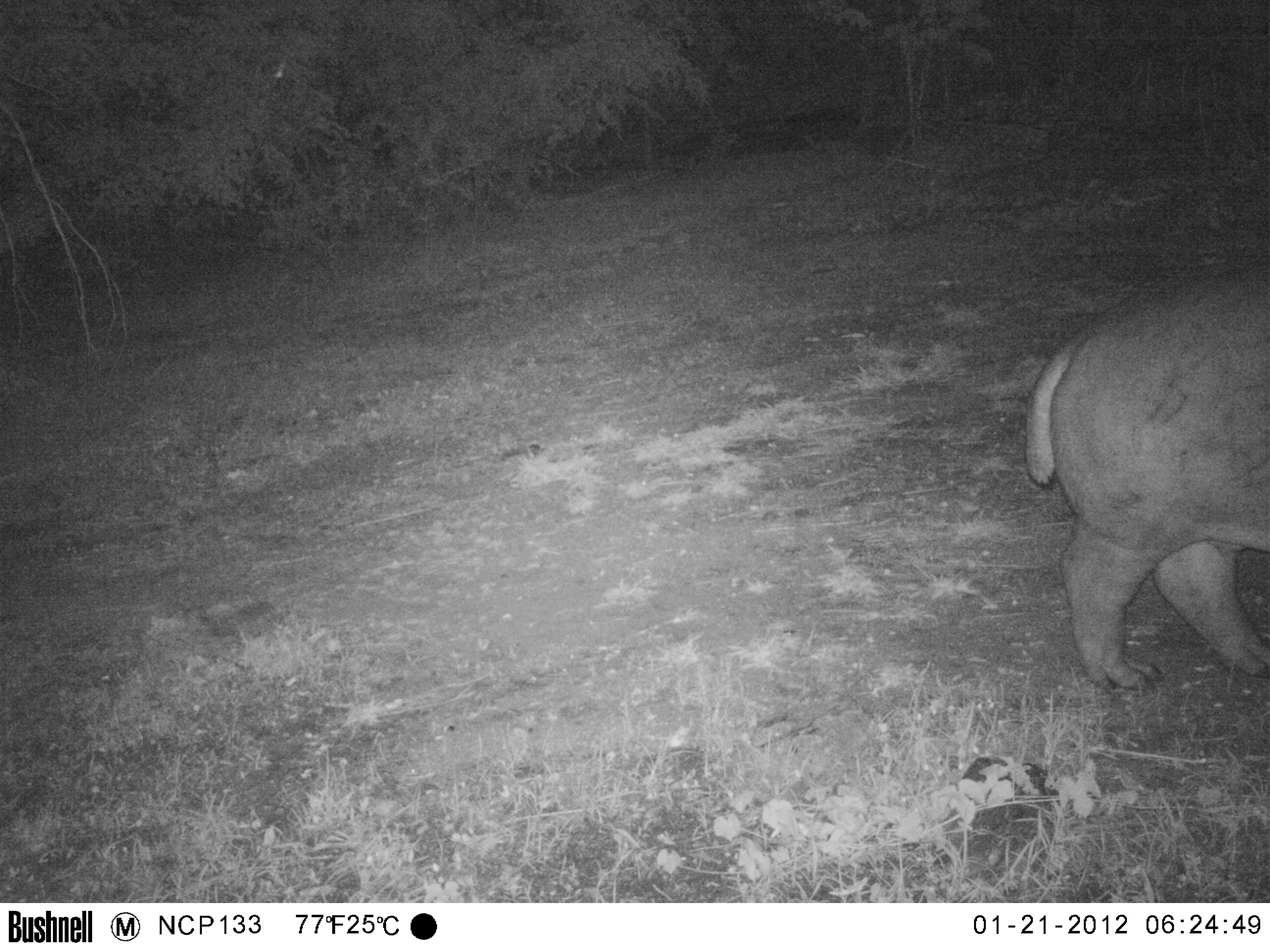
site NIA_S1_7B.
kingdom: Animalia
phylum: Chordata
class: Mammalia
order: Artiodactyla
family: Hippopotamidae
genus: Hippopotamus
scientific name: Hippopotamus amphibius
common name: hippopotamus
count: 1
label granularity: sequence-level